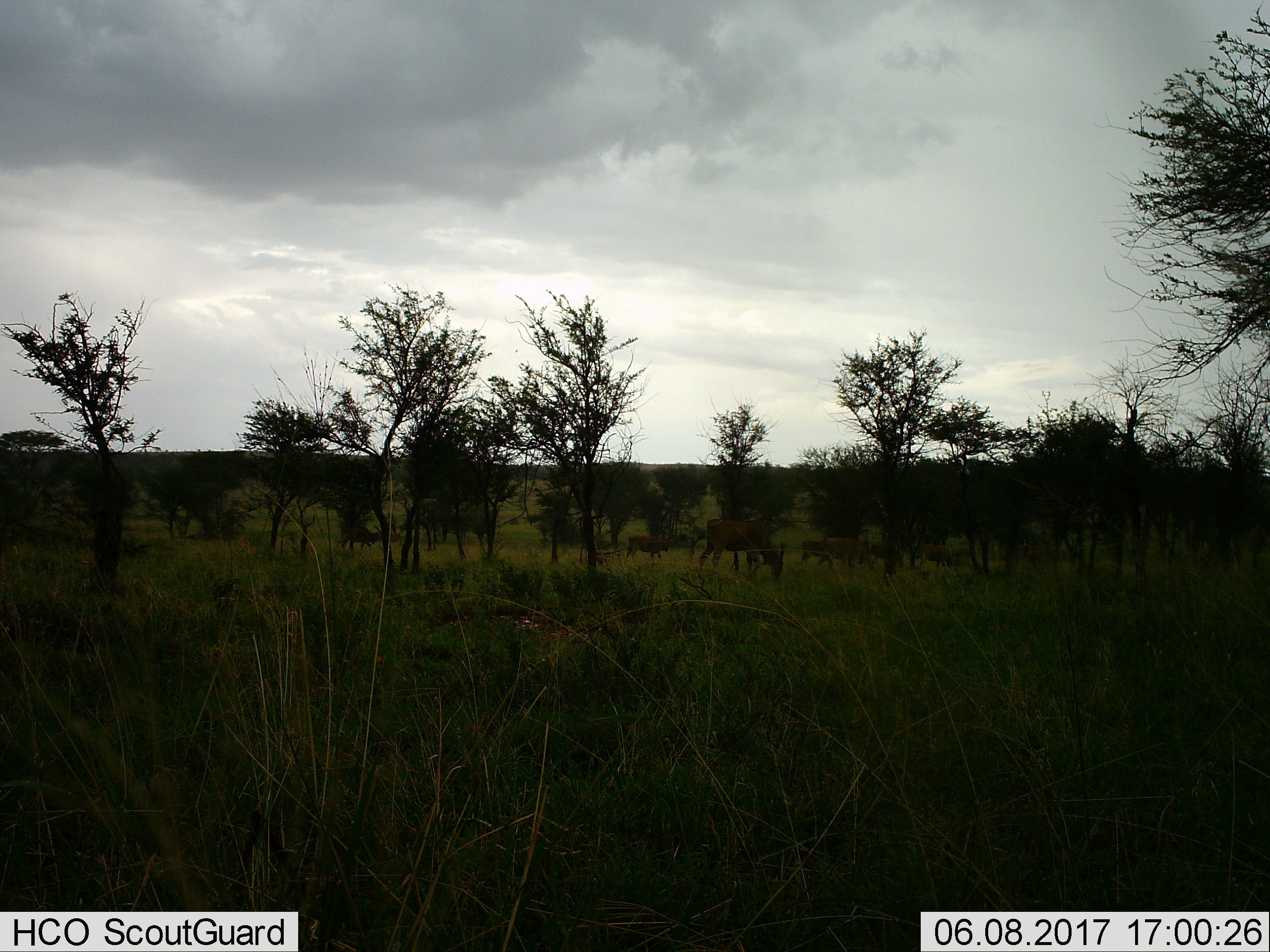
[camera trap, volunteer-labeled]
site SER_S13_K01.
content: unidentified animal